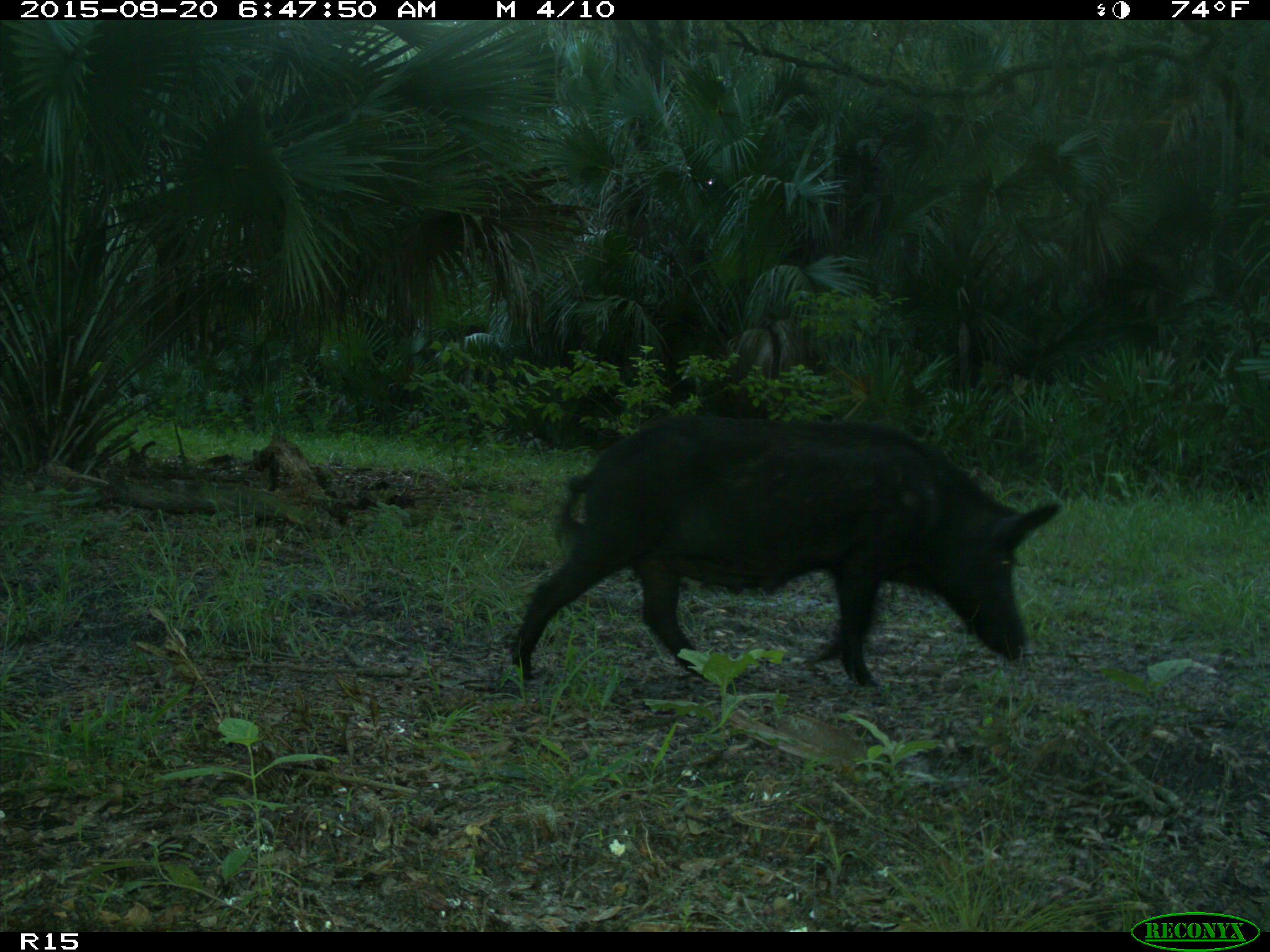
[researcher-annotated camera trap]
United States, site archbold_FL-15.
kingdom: Animalia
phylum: Chordata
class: Mammalia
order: Artiodactyla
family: Suidae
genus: Sus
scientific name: Sus scrofa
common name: wild boar